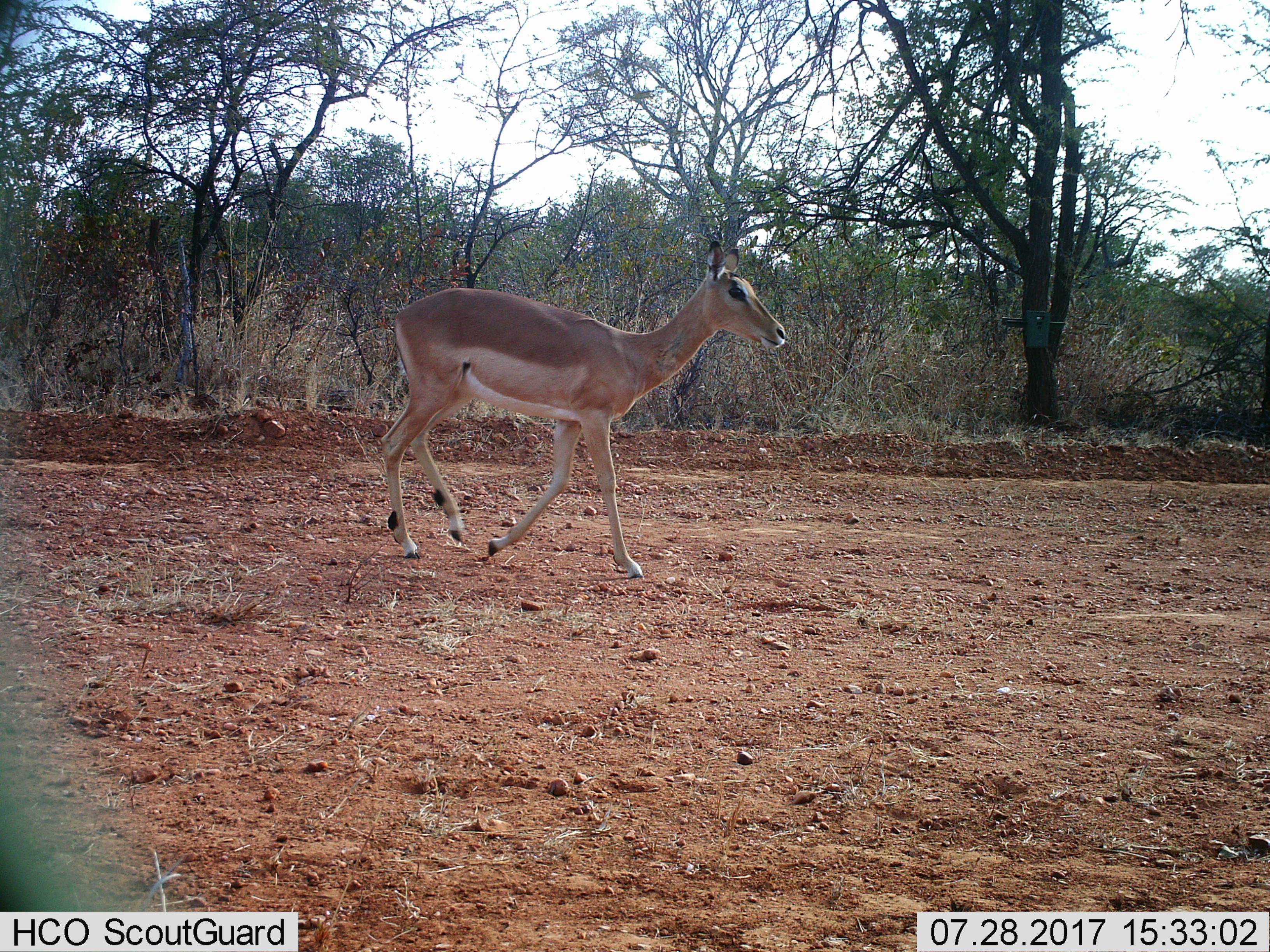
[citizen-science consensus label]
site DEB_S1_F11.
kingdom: Animalia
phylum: Chordata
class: Mammalia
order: Artiodactyla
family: Bovidae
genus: Aepyceros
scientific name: Aepyceros melampus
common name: impala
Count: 1.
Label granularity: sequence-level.